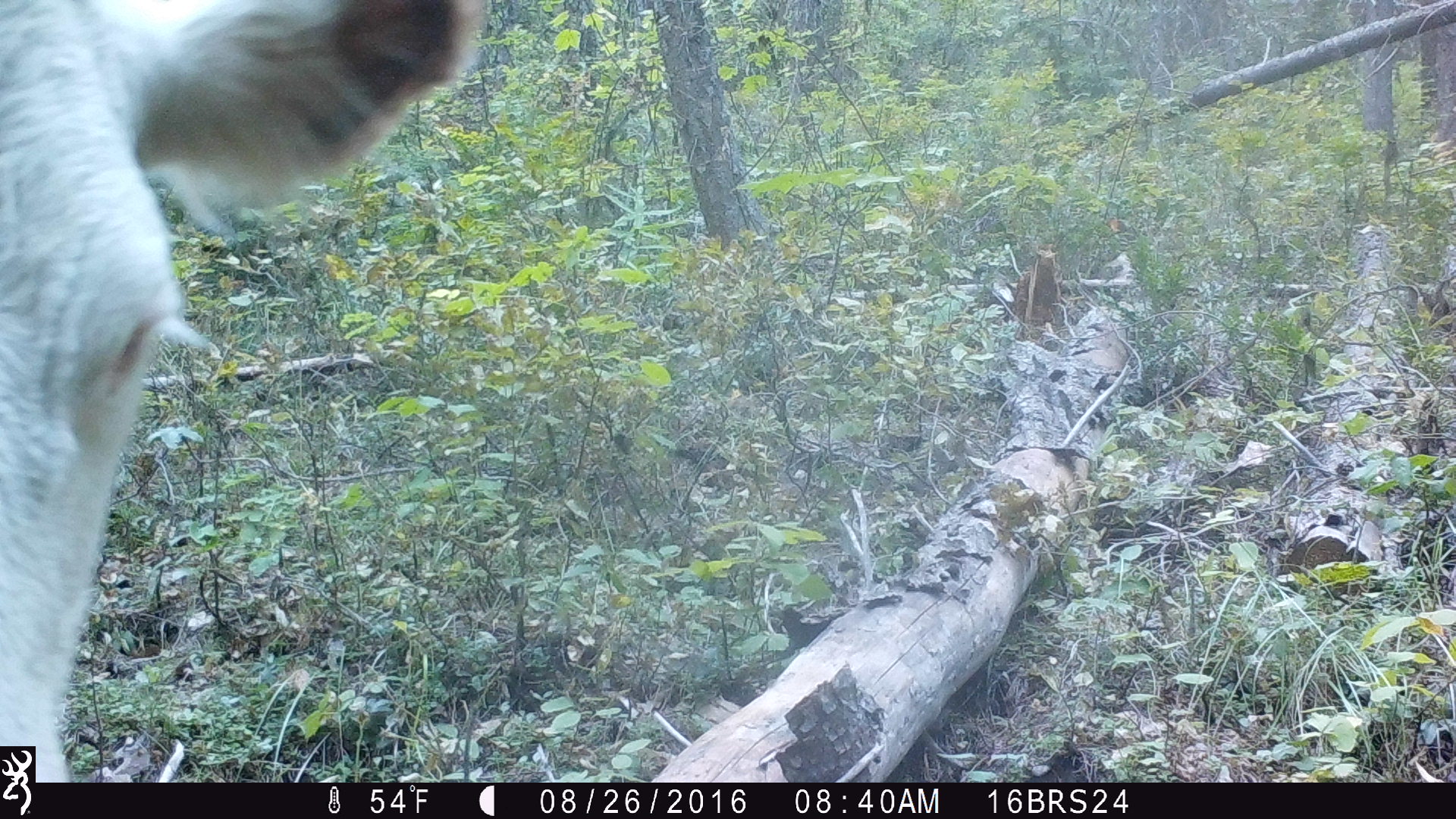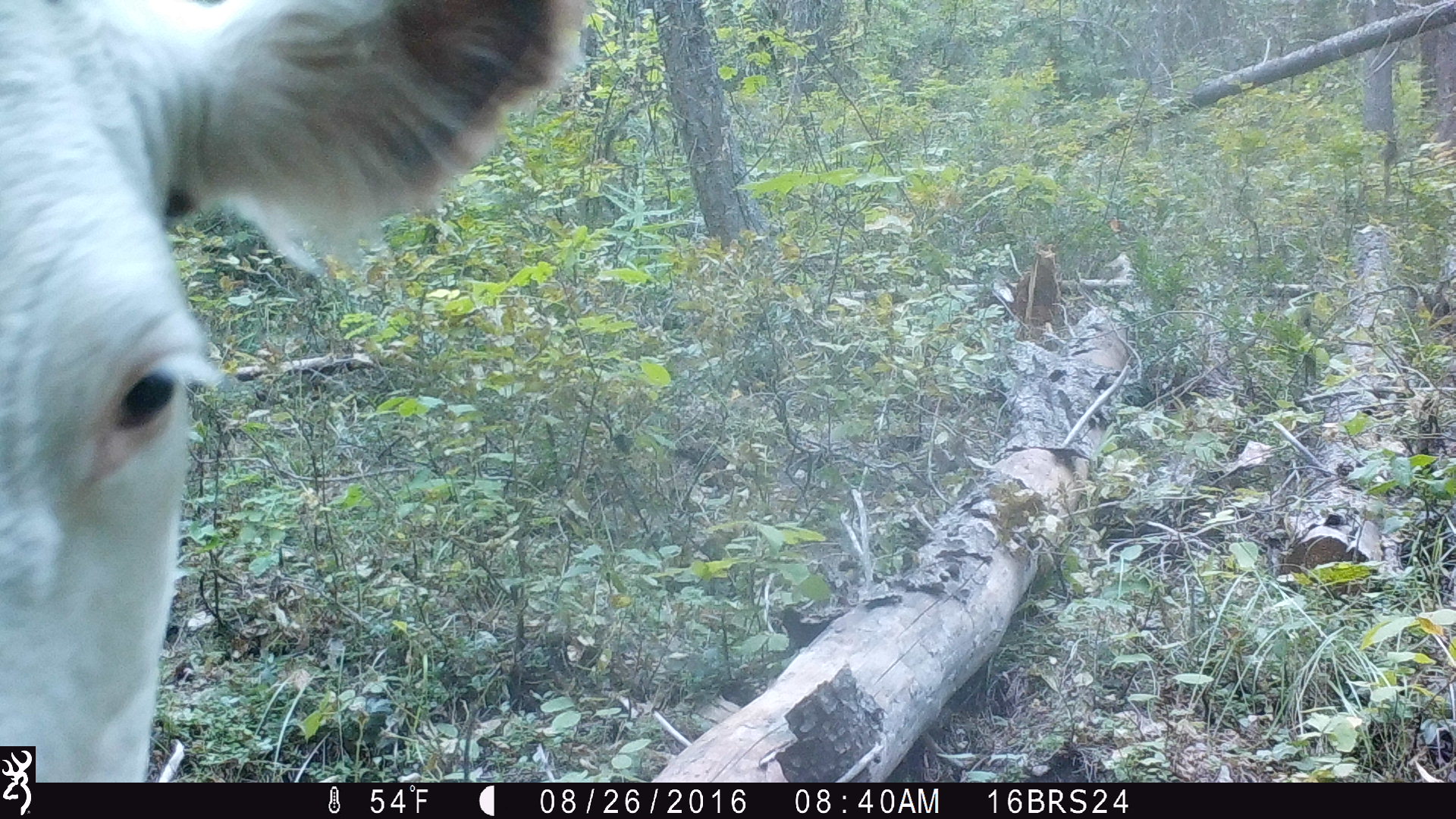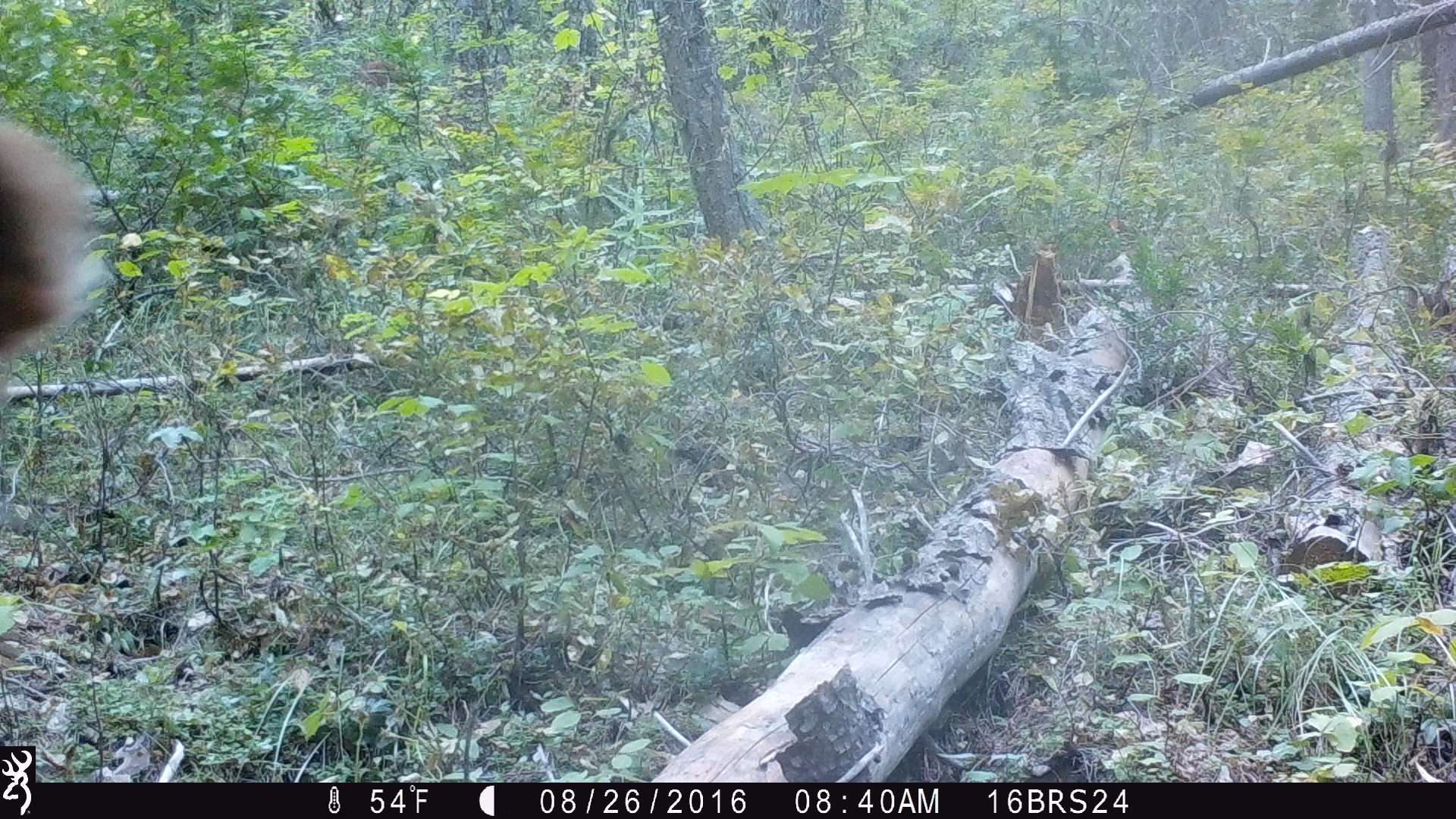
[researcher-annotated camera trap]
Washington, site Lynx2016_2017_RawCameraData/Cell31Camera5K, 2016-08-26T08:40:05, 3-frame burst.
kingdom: Animalia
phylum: Chordata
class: Mammalia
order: Artiodactyla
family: Bovidae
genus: Bos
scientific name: Bos taurus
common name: domestic cattle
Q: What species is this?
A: Domestic cattle (Bos taurus).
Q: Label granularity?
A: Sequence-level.